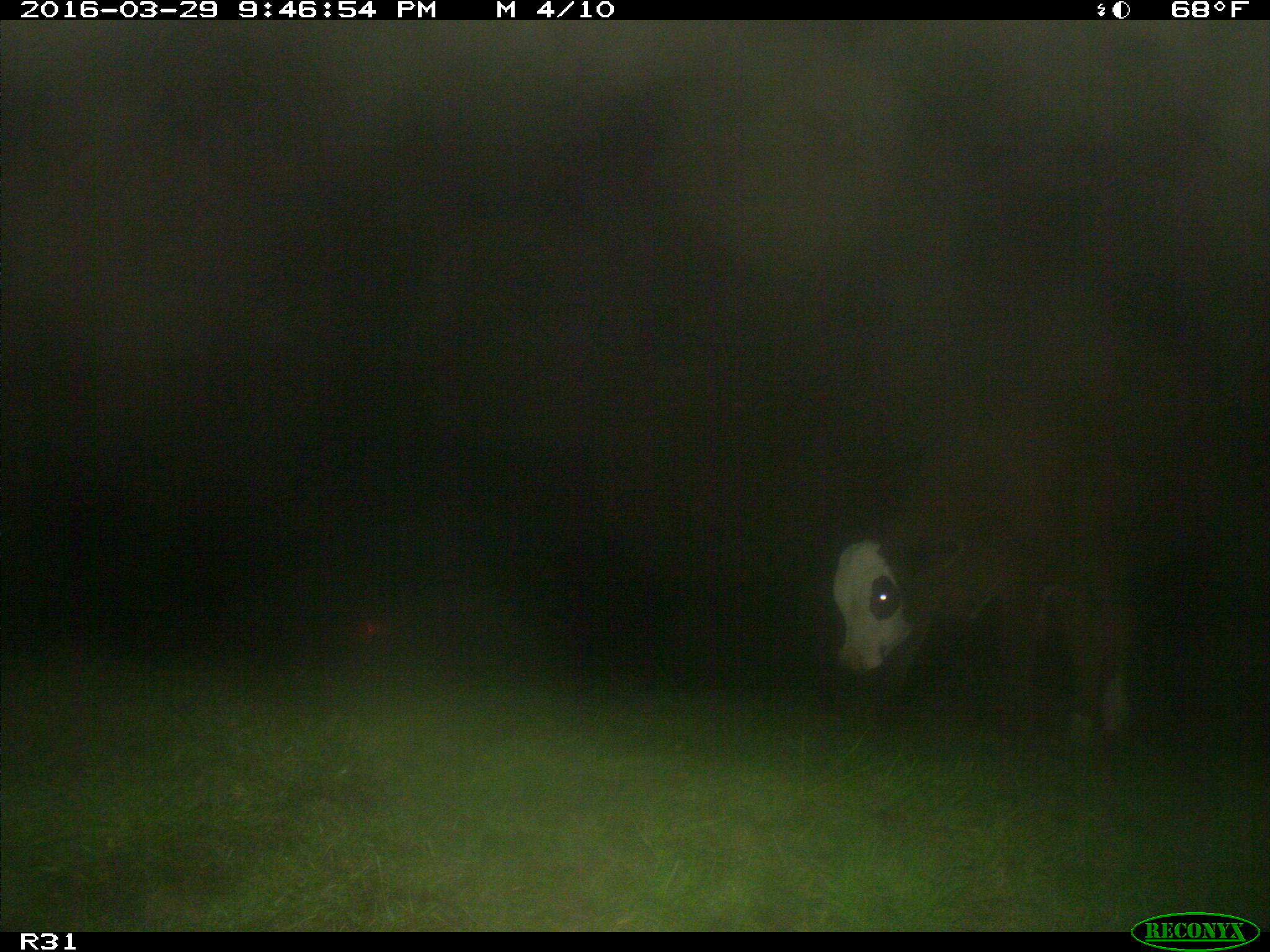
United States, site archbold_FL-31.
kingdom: Animalia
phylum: Chordata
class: Mammalia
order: Artiodactyla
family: Bovidae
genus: Bos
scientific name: Bos taurus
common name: domestic cow